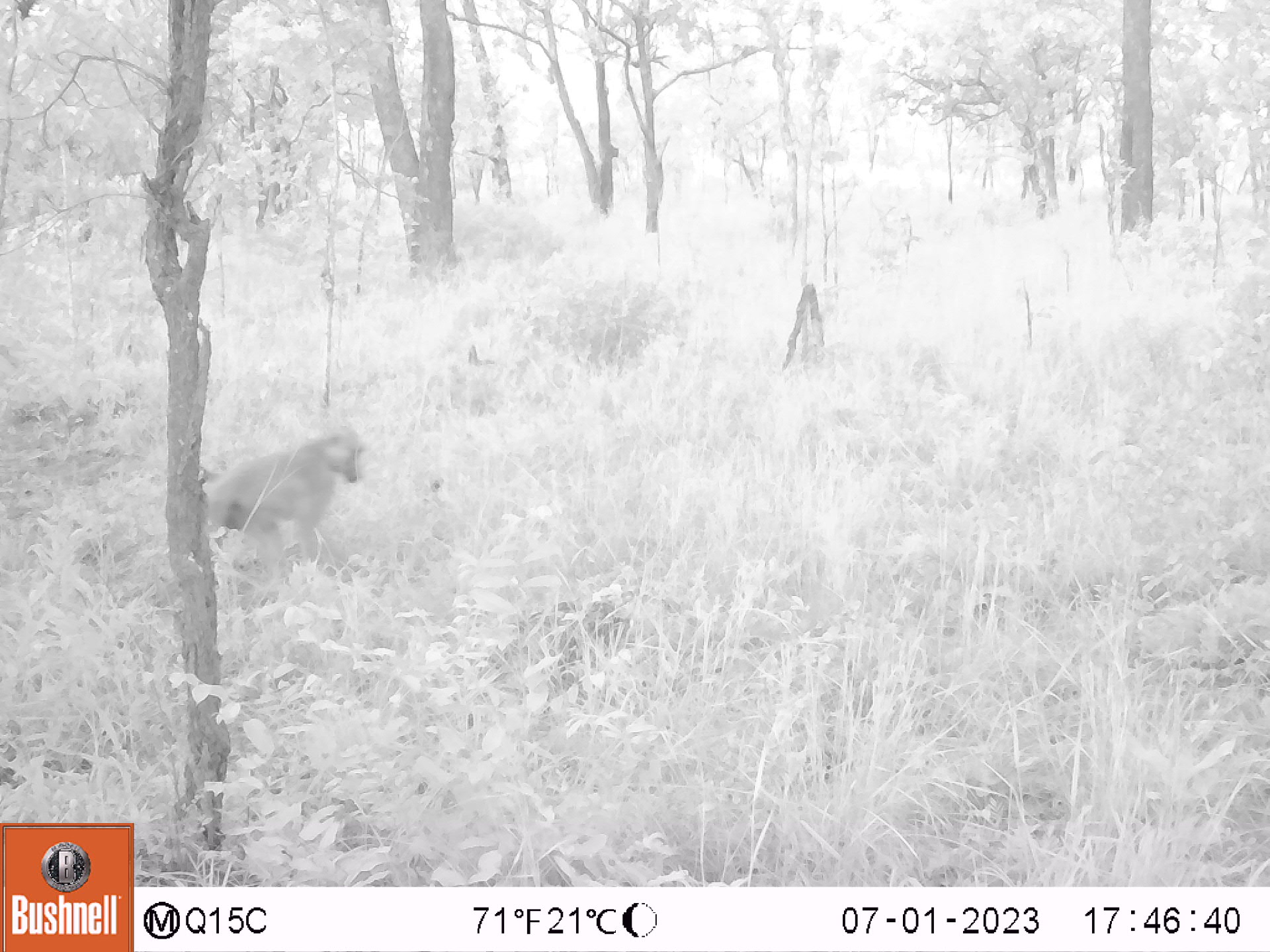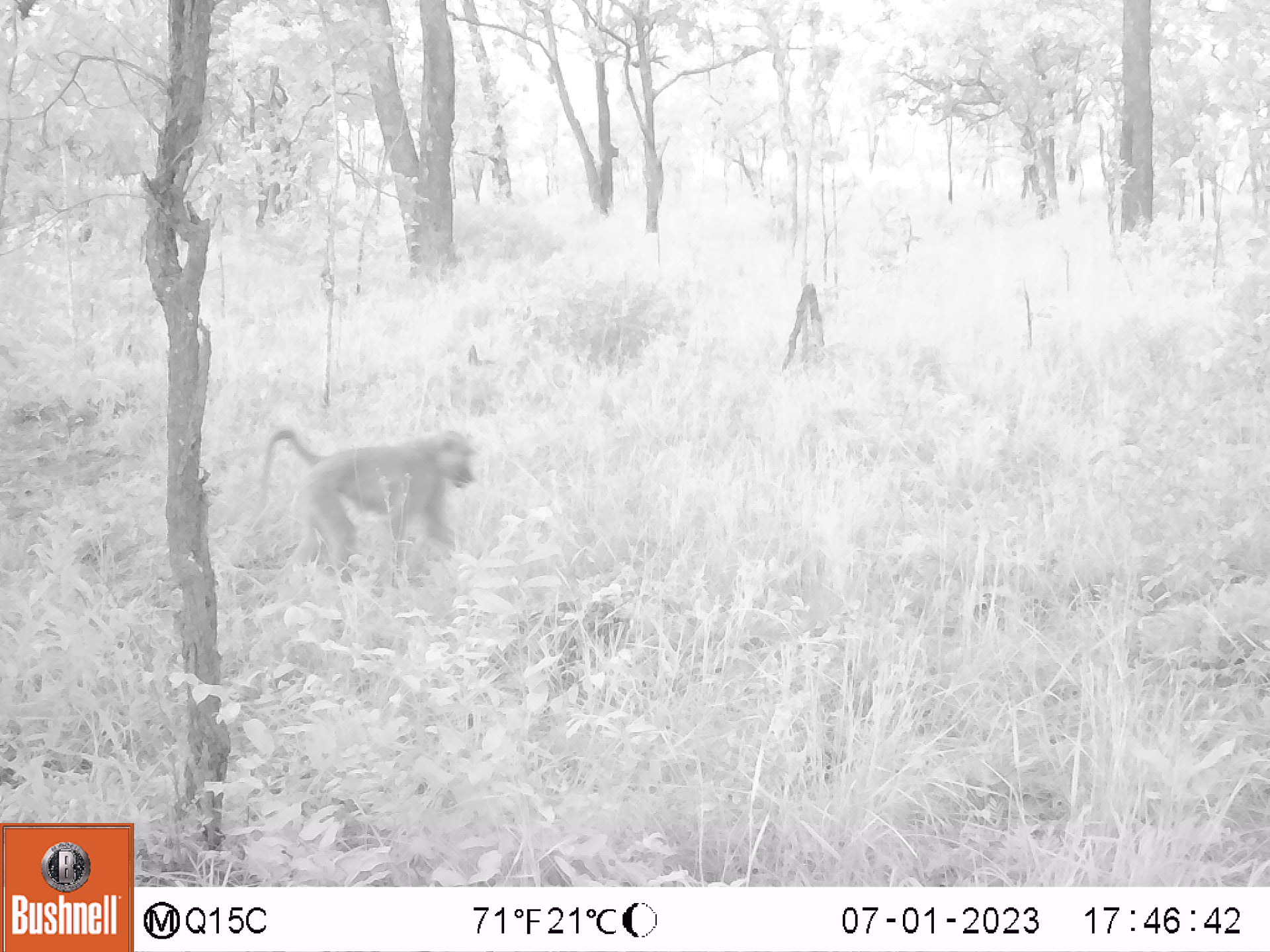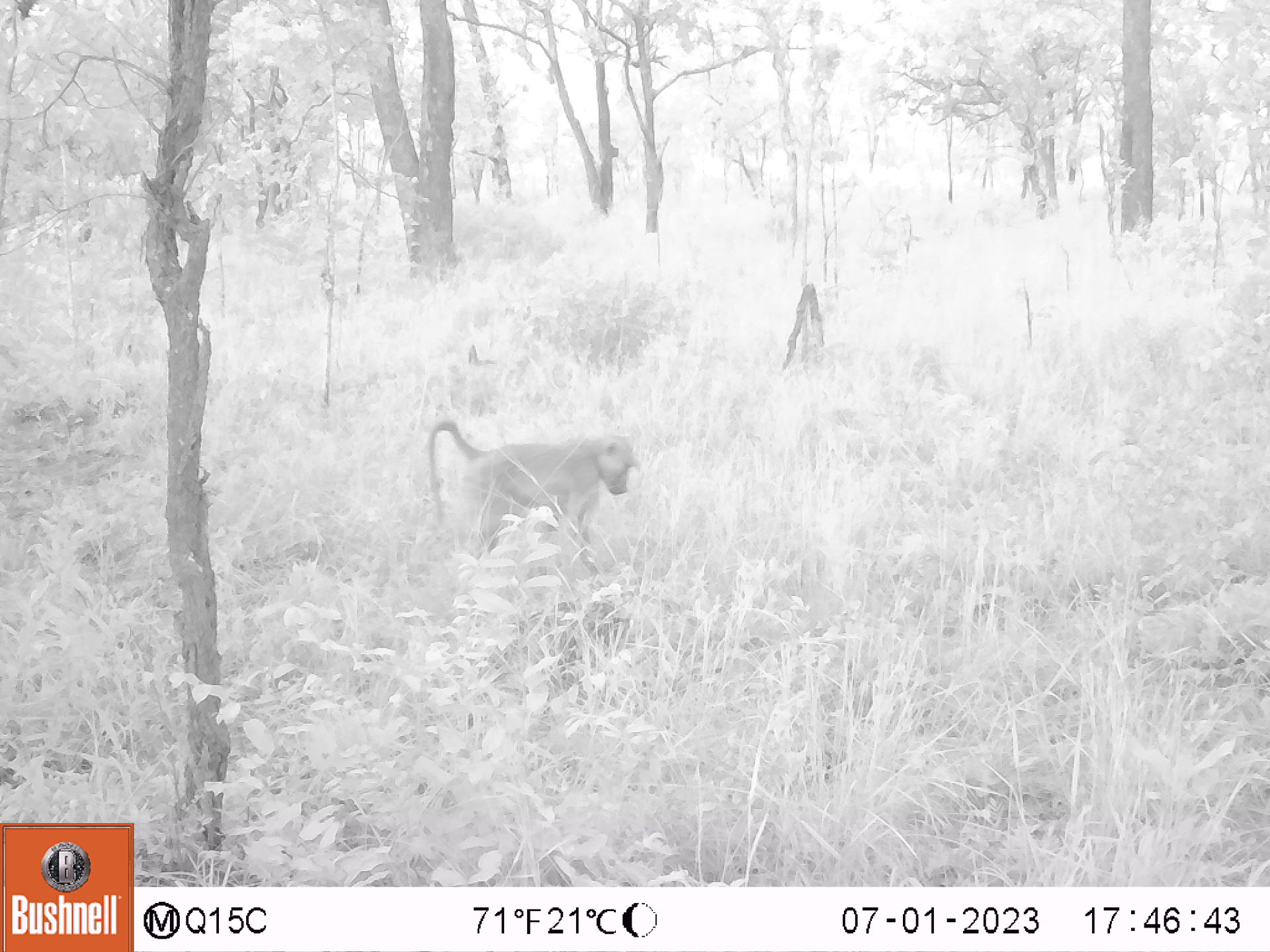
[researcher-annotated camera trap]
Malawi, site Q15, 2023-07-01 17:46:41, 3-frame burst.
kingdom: Animalia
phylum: Chordata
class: Mammalia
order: Primates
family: Cercopithecidae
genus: Papio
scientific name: Papio cynocephalus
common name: yellow baboon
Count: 1.